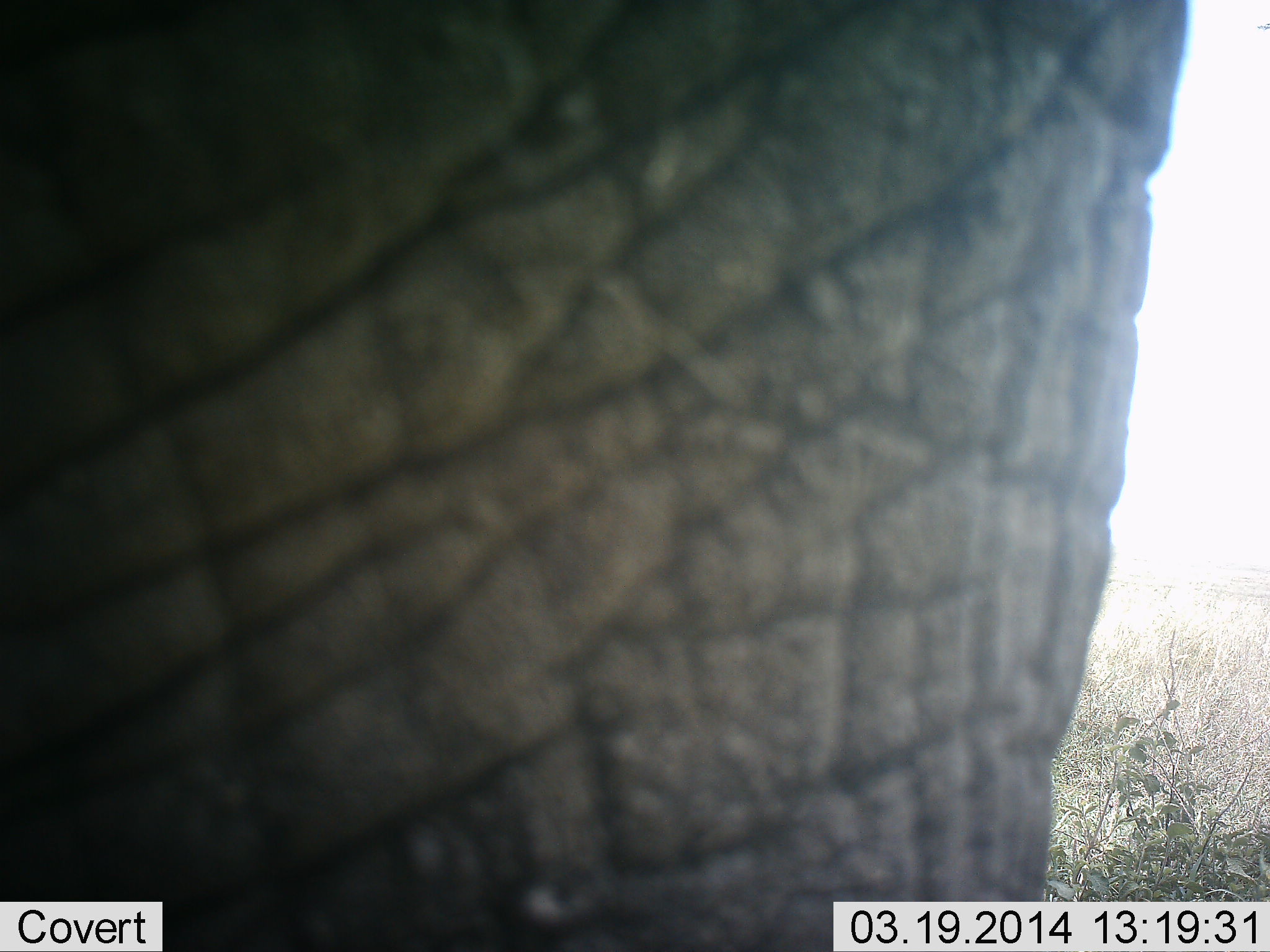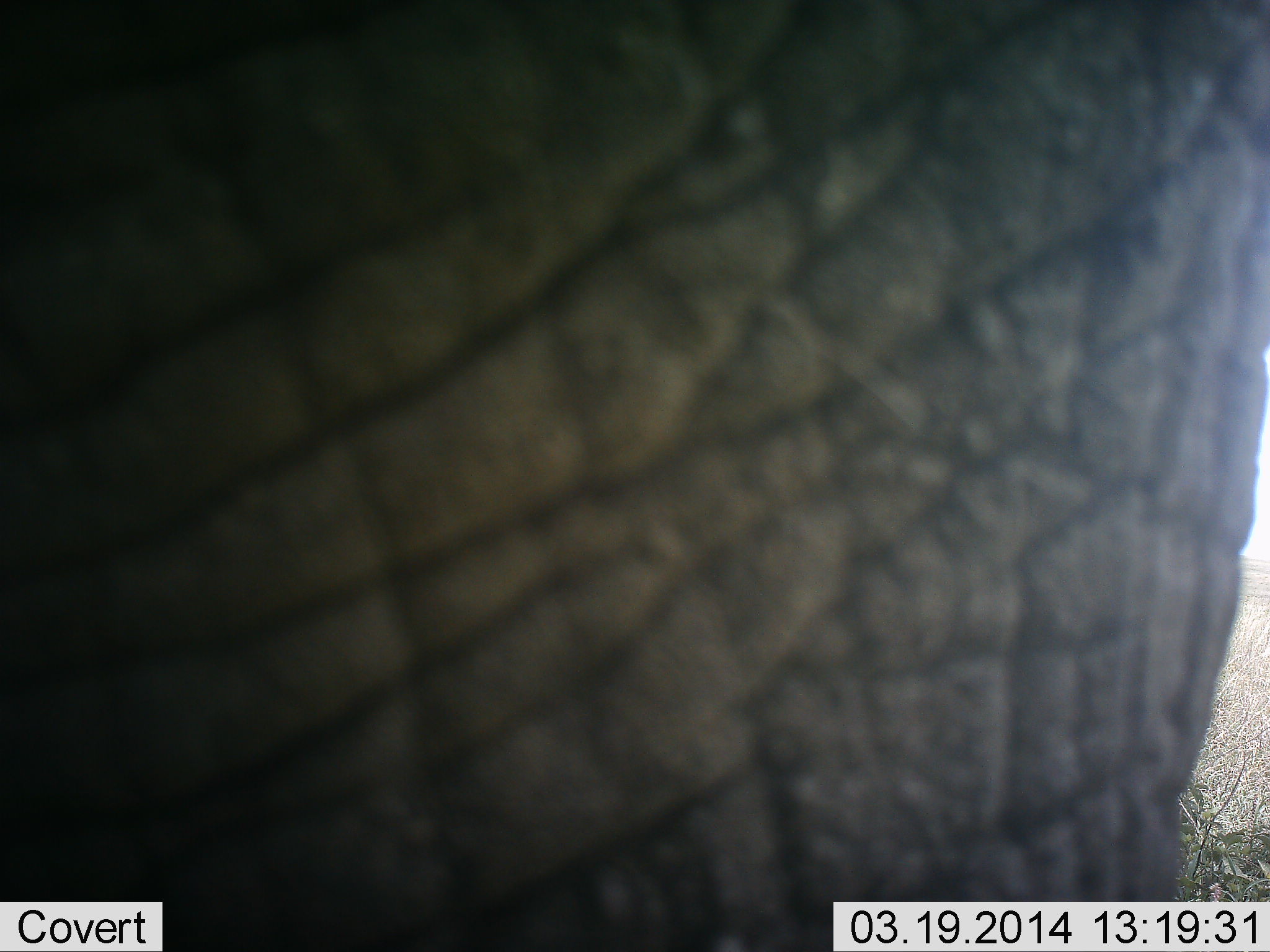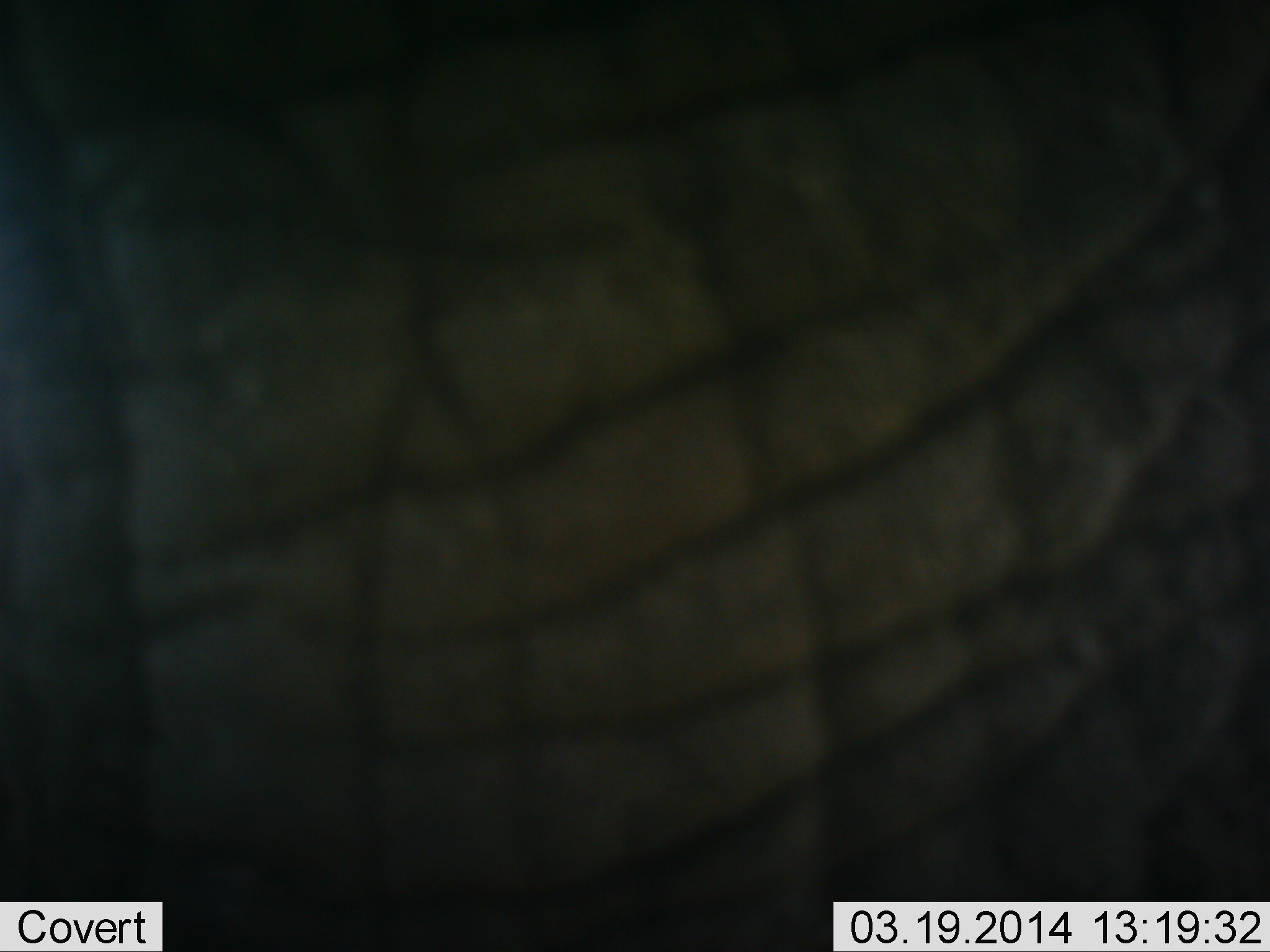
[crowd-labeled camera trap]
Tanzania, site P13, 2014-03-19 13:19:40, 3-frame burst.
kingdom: Animalia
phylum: Chordata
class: Mammalia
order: Proboscidea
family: Elephantidae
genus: Loxodonta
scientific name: Loxodonta africana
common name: african bush elephant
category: elephant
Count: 1.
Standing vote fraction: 80%.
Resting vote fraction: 0%.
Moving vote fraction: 20%.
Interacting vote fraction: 0%.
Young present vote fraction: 0%.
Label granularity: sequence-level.